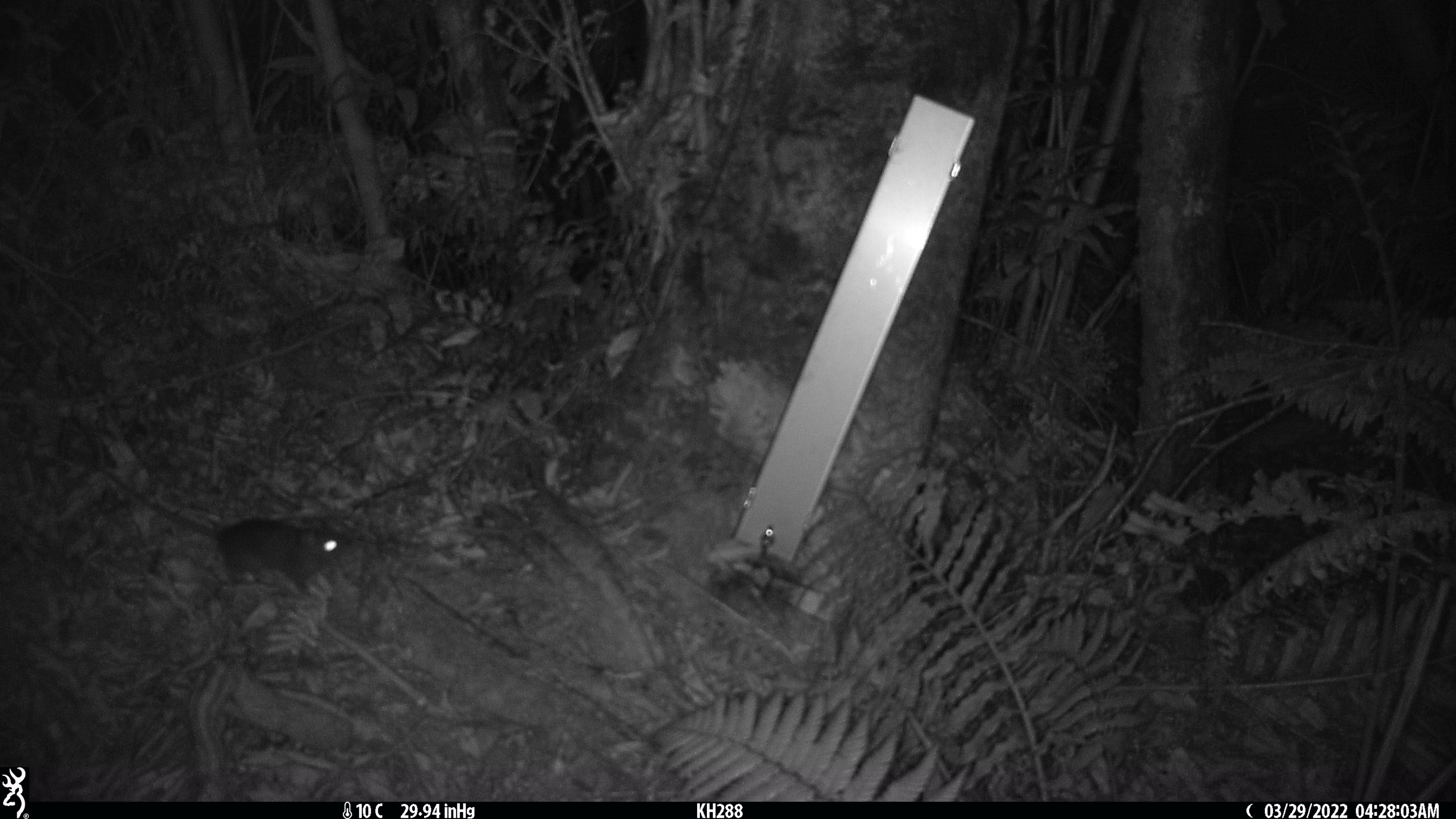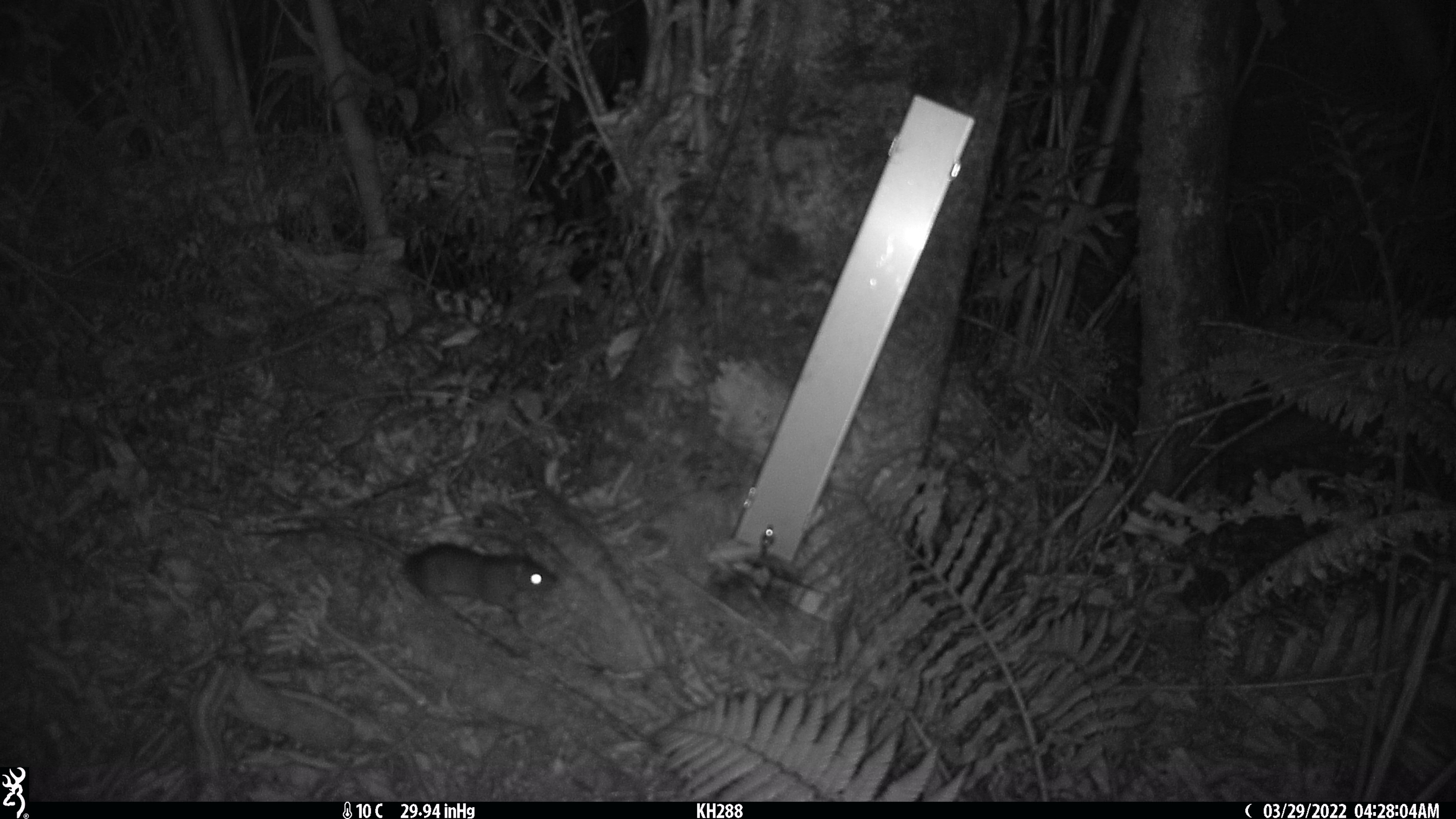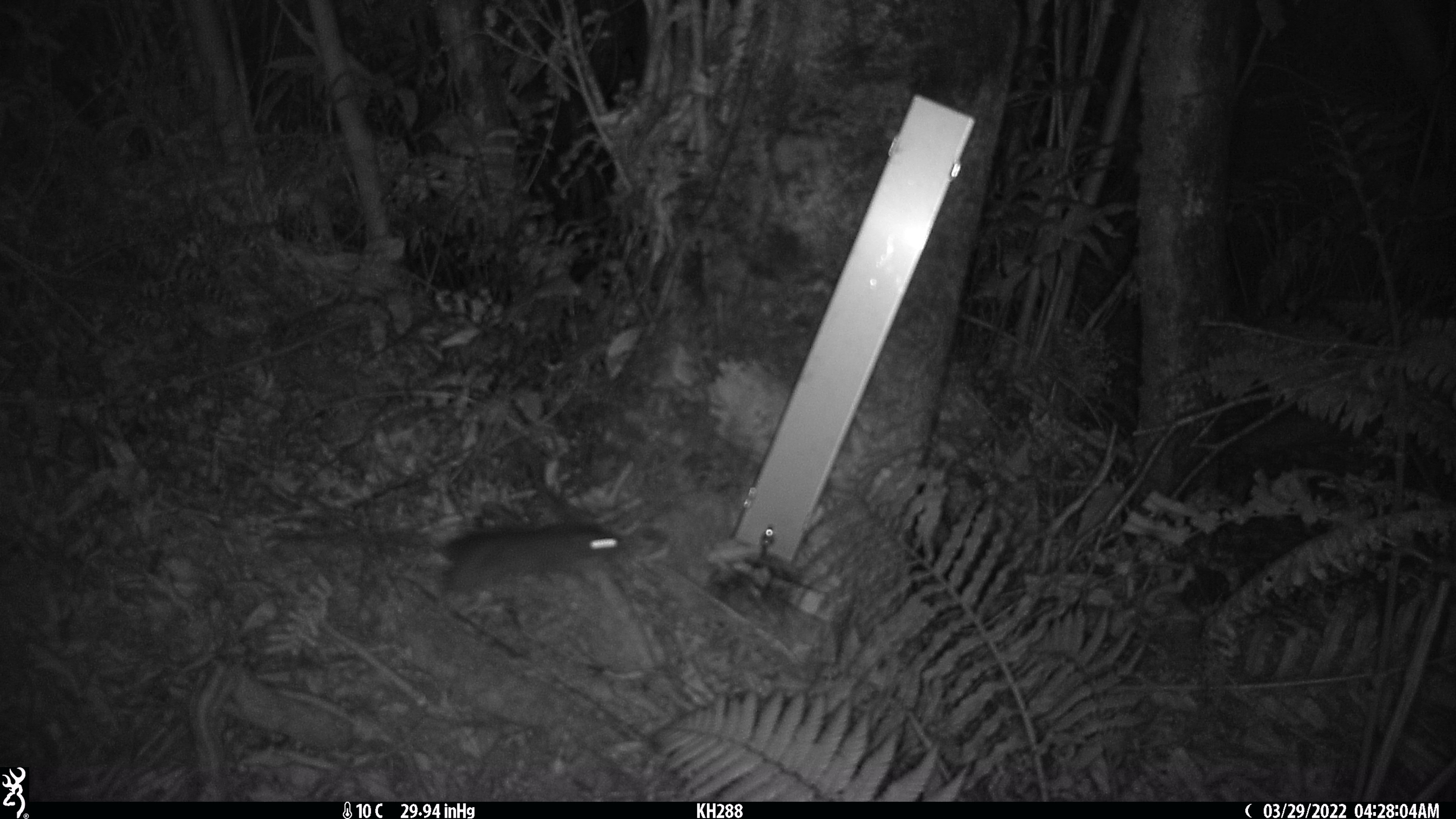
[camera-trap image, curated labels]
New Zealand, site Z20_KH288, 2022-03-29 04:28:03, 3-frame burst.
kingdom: Animalia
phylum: Chordata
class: Mammalia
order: Rodentia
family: Muridae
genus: Rattus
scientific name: Rattus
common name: rat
Rat (Rattus).